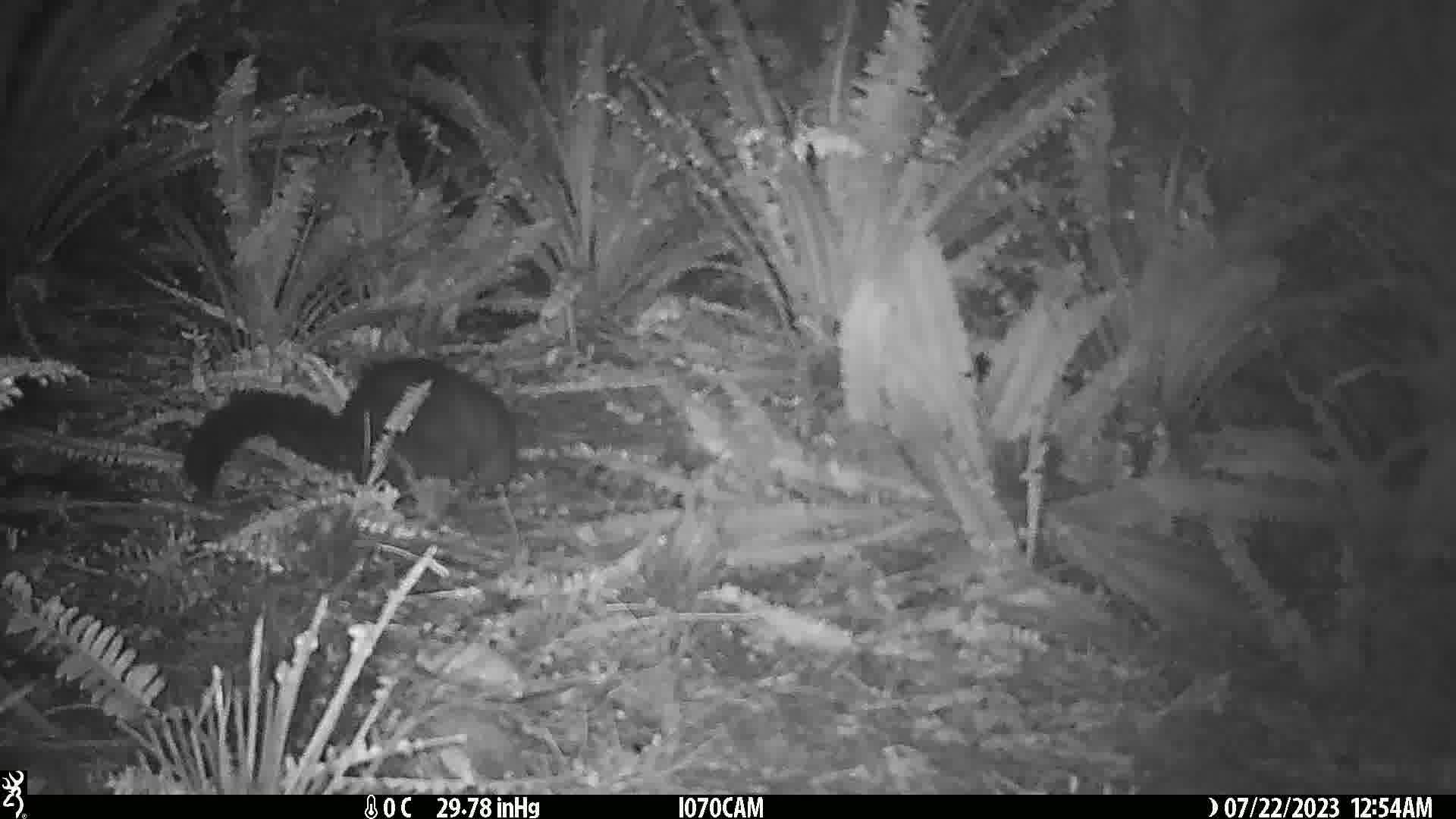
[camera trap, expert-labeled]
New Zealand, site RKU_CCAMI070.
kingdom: Animalia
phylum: Chordata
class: Mammalia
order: Diprotodontia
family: Phalangeridae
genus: Trichosurus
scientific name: Trichosurus vulpecula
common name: common brushtail possum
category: possum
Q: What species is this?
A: Possum (common brushtail possum) (Trichosurus vulpecula).